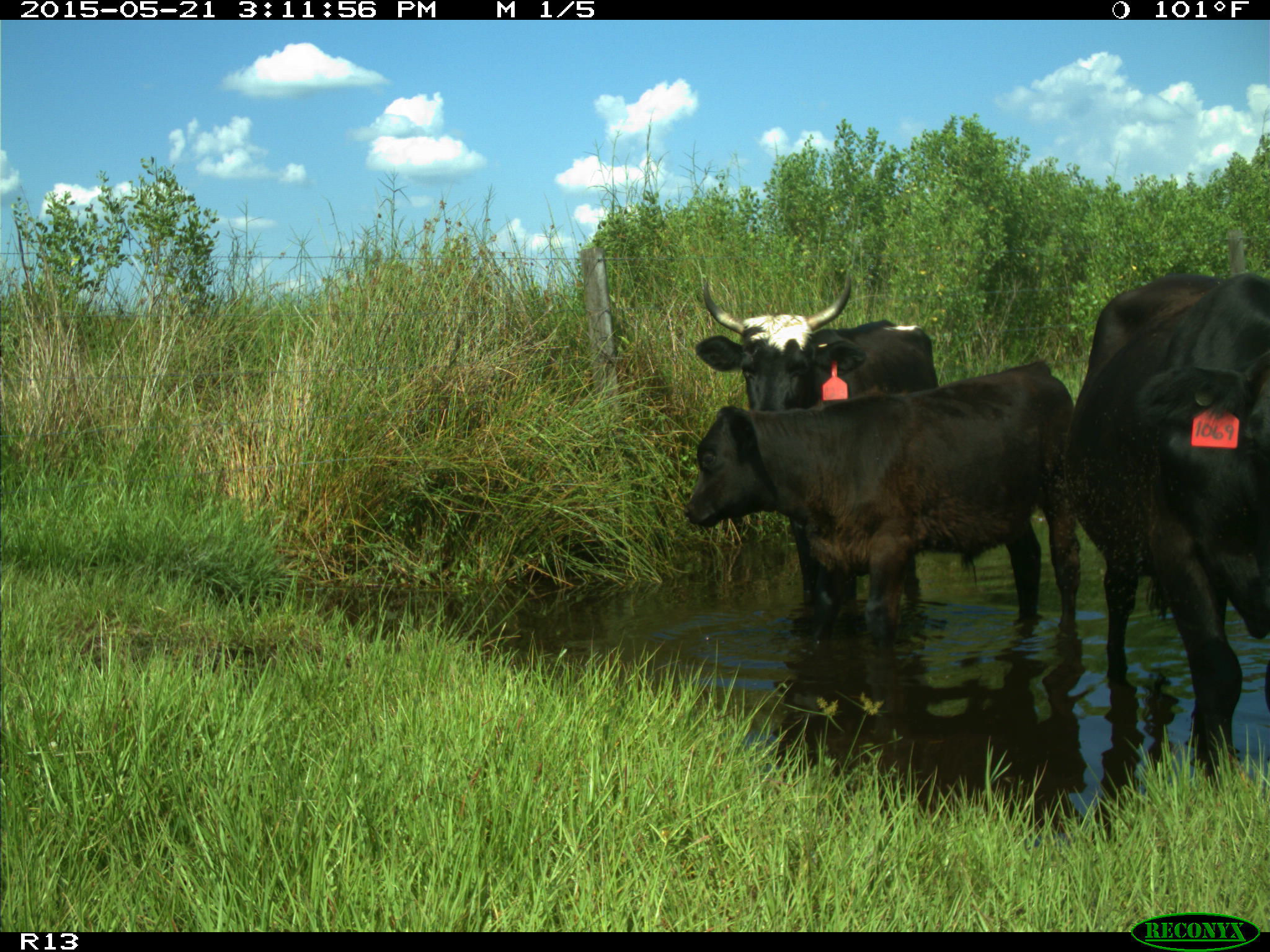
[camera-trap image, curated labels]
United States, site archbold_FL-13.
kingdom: Animalia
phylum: Chordata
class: Mammalia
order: Artiodactyla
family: Bovidae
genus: Bos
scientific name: Bos taurus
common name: domestic cow